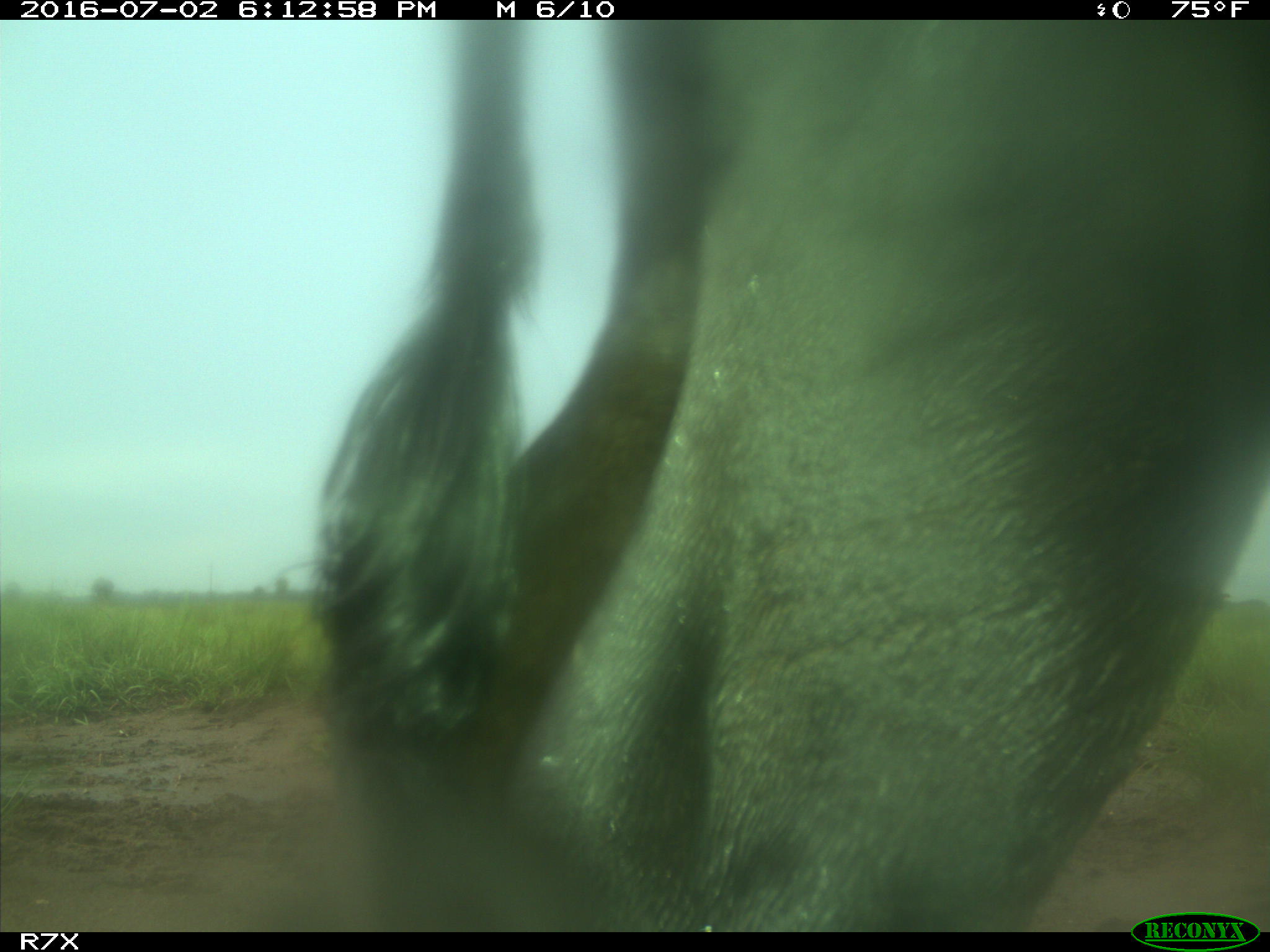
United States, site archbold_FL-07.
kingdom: Animalia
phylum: Chordata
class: Mammalia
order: Artiodactyla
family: Bovidae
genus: Bos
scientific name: Bos taurus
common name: domestic cow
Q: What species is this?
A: Bos taurus (domestic cow).